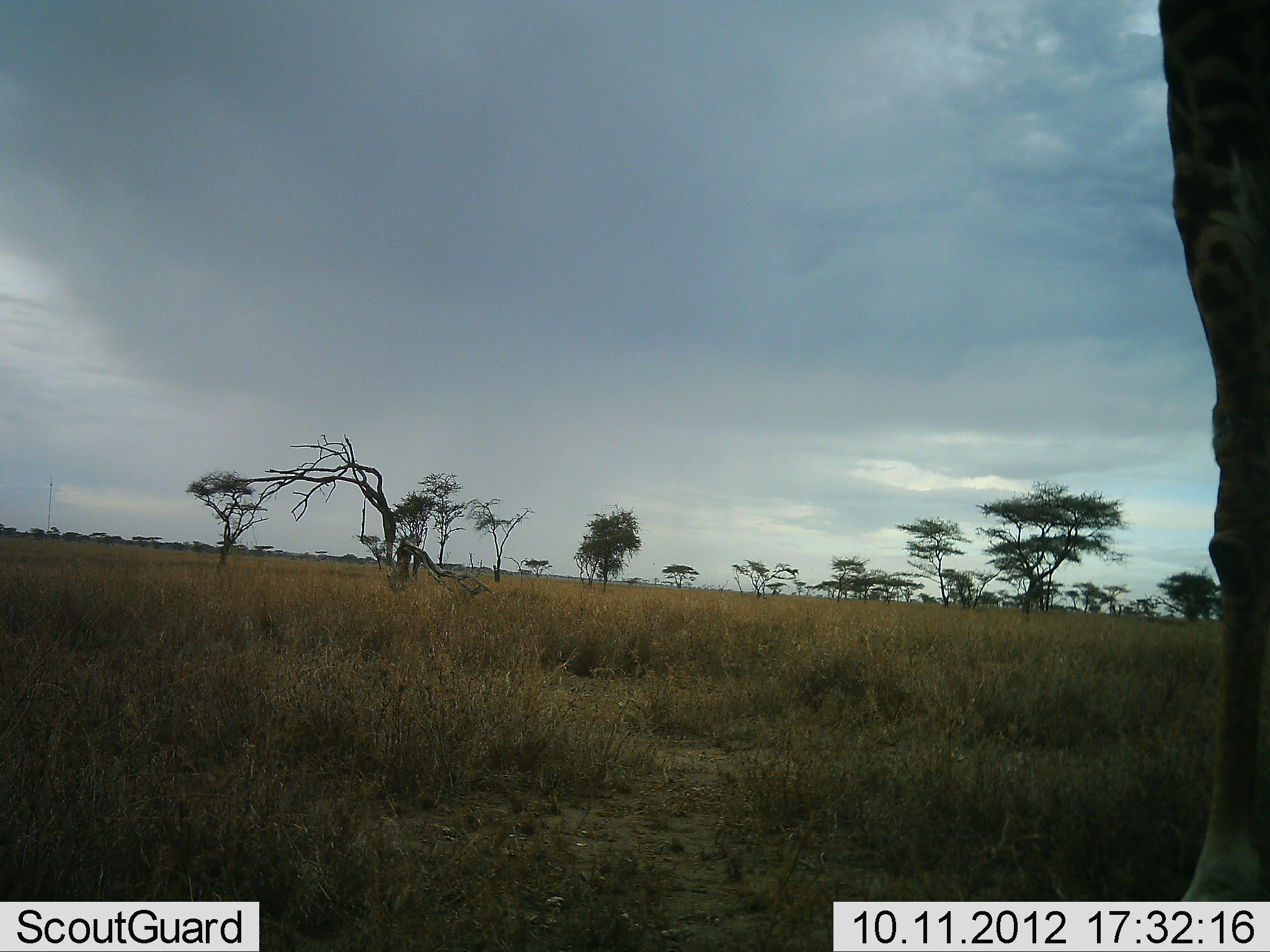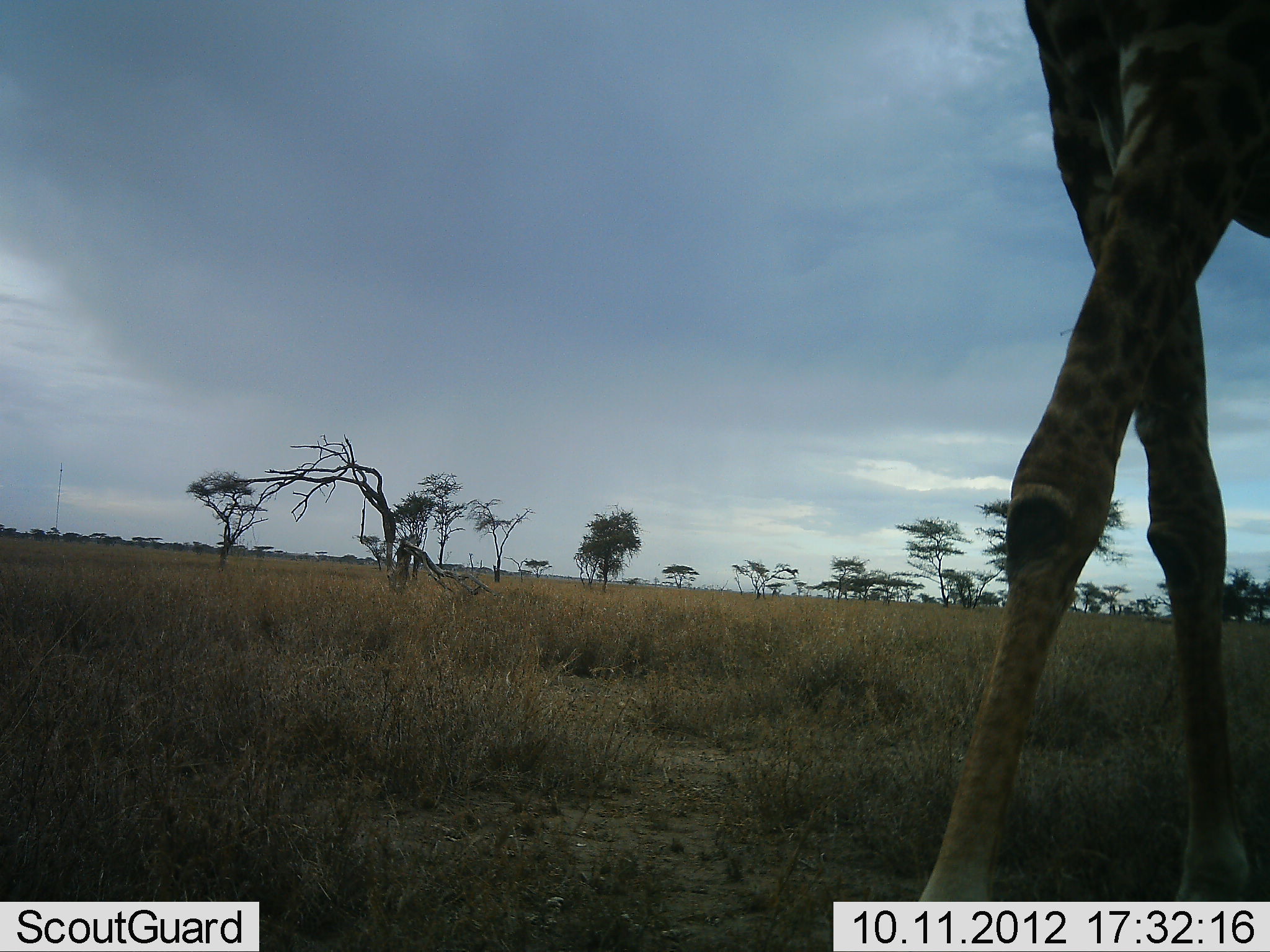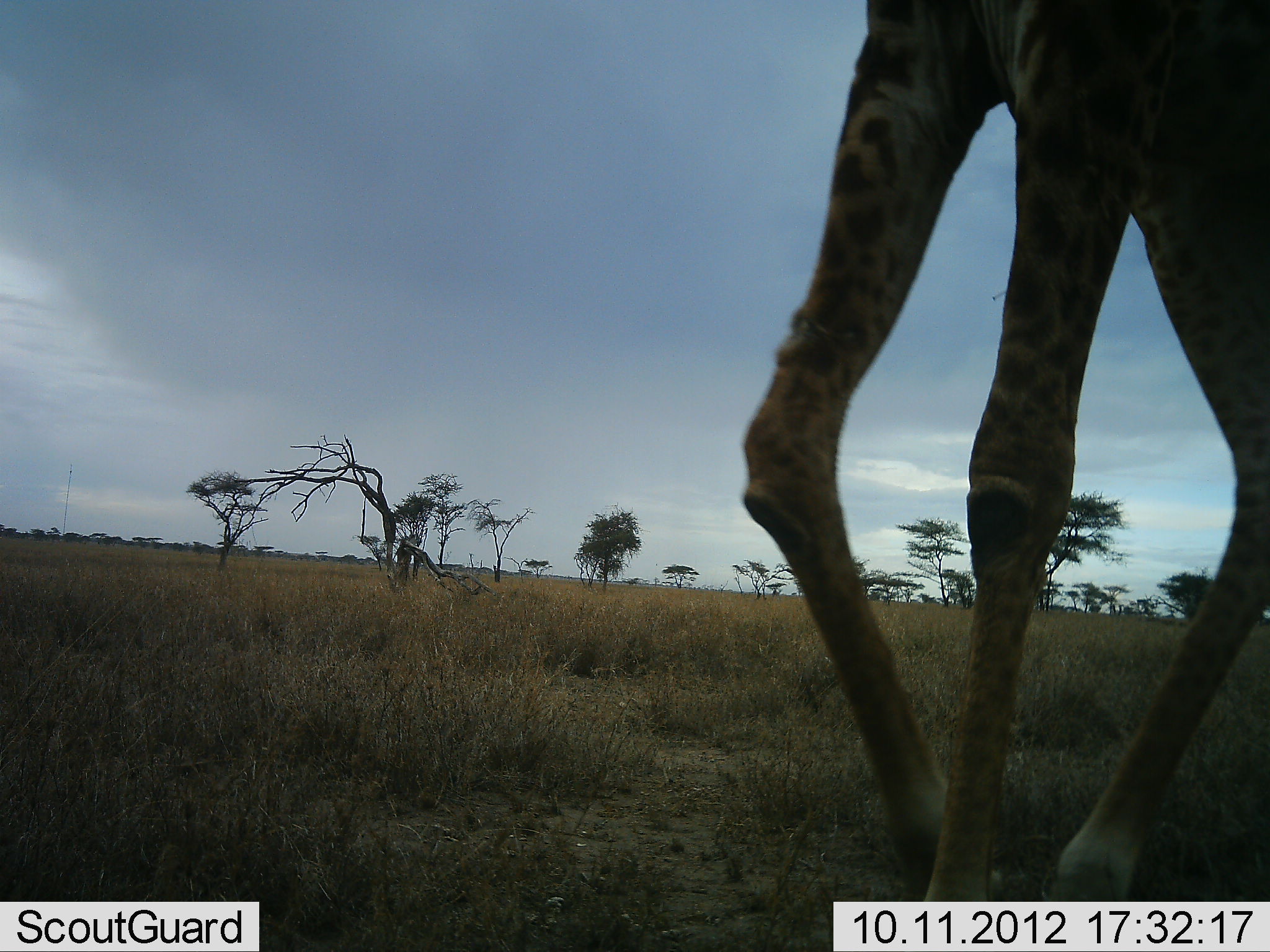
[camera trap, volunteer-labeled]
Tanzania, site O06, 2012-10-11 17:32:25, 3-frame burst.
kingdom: Animalia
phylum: Chordata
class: Mammalia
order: Artiodactyla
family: Giraffidae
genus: Giraffa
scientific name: Giraffa camelopardalis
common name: giraffe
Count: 1.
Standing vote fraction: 0%.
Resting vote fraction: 0%.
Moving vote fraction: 100%.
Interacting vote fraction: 0%.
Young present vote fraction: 0%.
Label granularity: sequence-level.